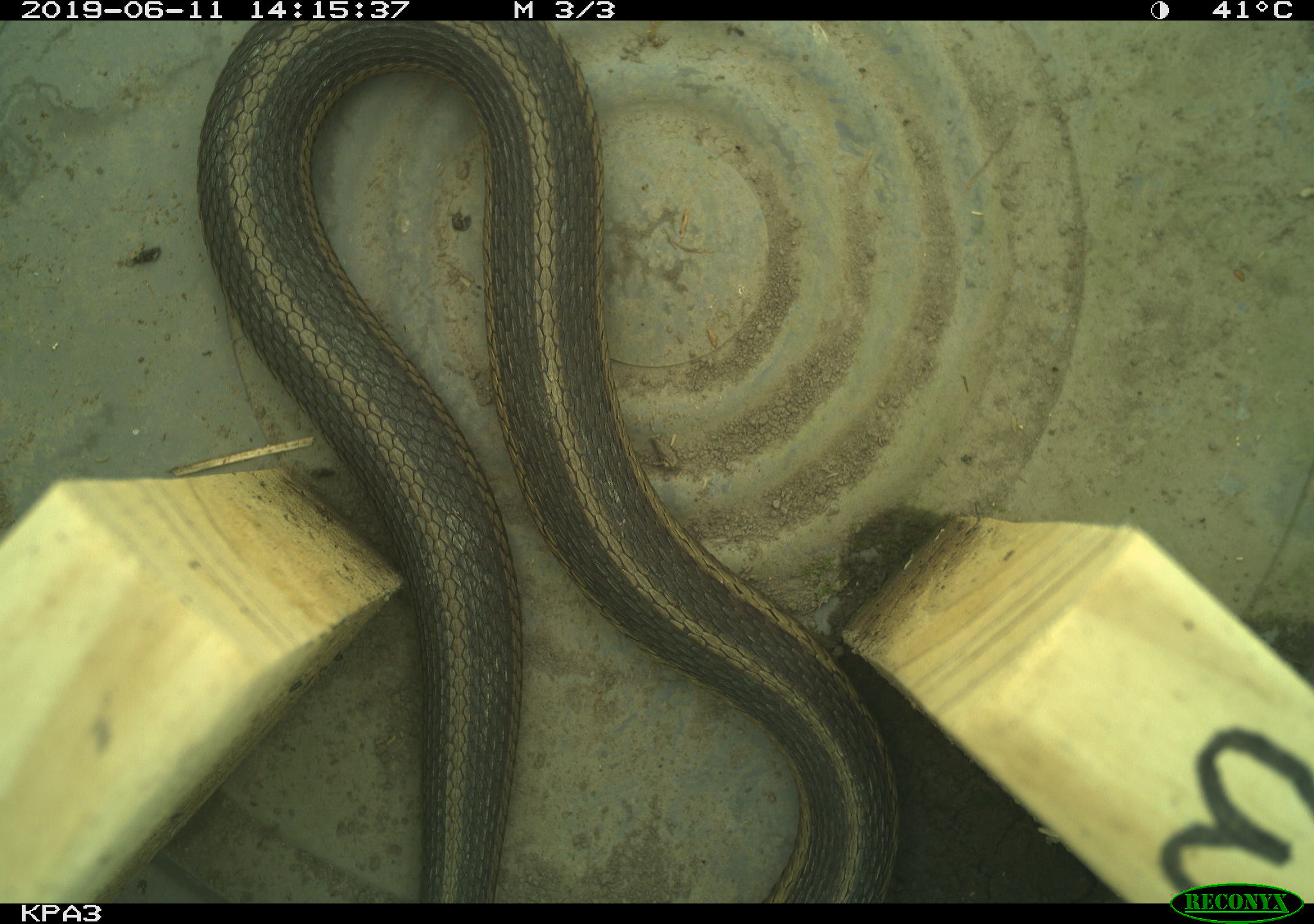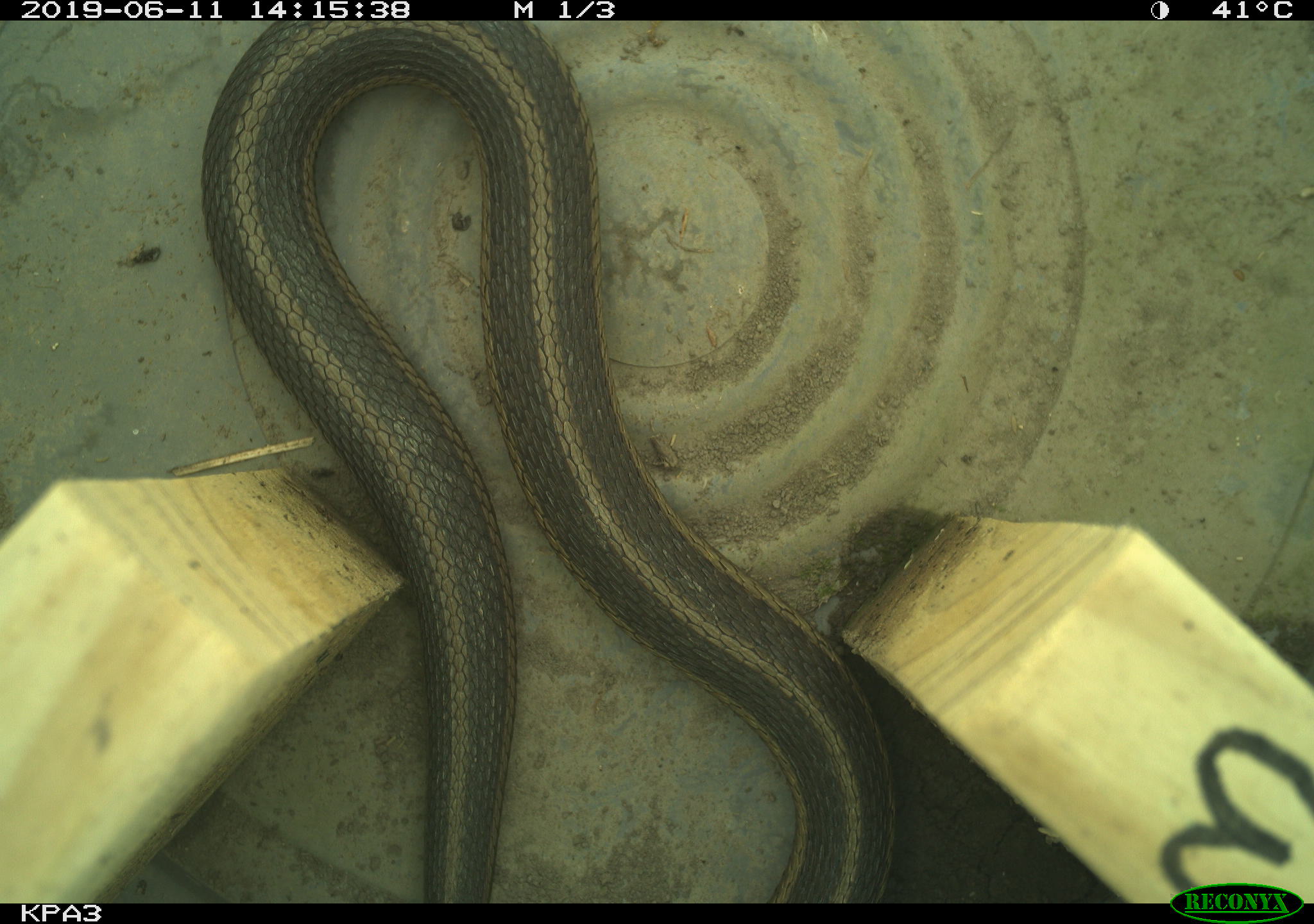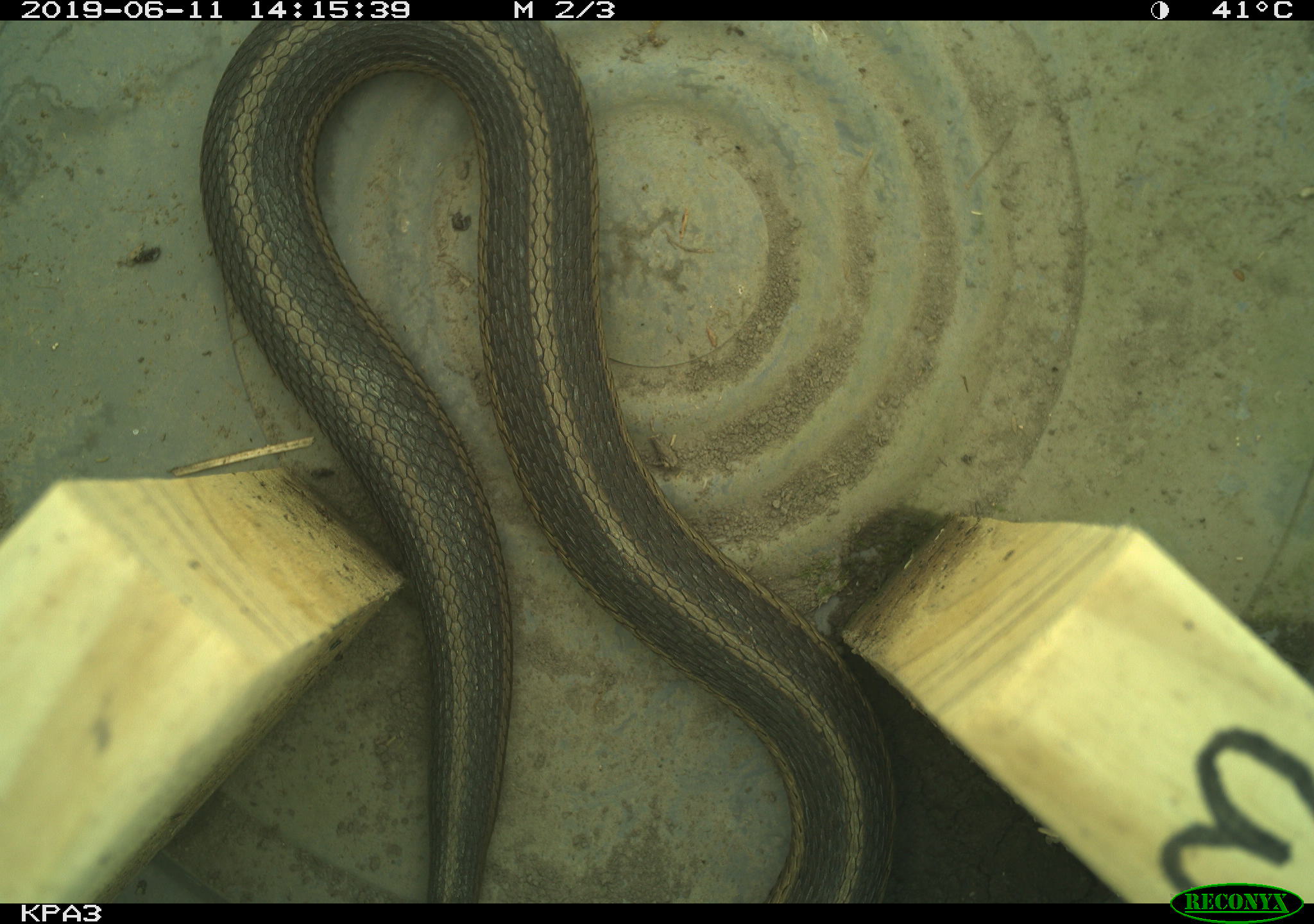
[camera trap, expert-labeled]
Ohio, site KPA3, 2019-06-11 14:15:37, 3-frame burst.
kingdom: Animalia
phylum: Chordata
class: Reptilia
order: Squamata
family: Colubridae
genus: Thamnophis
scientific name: Thamnophis sirtalis sirtalis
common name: eastern gartersnake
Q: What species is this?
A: Eastern gartersnake (Thamnophis sirtalis sirtalis).